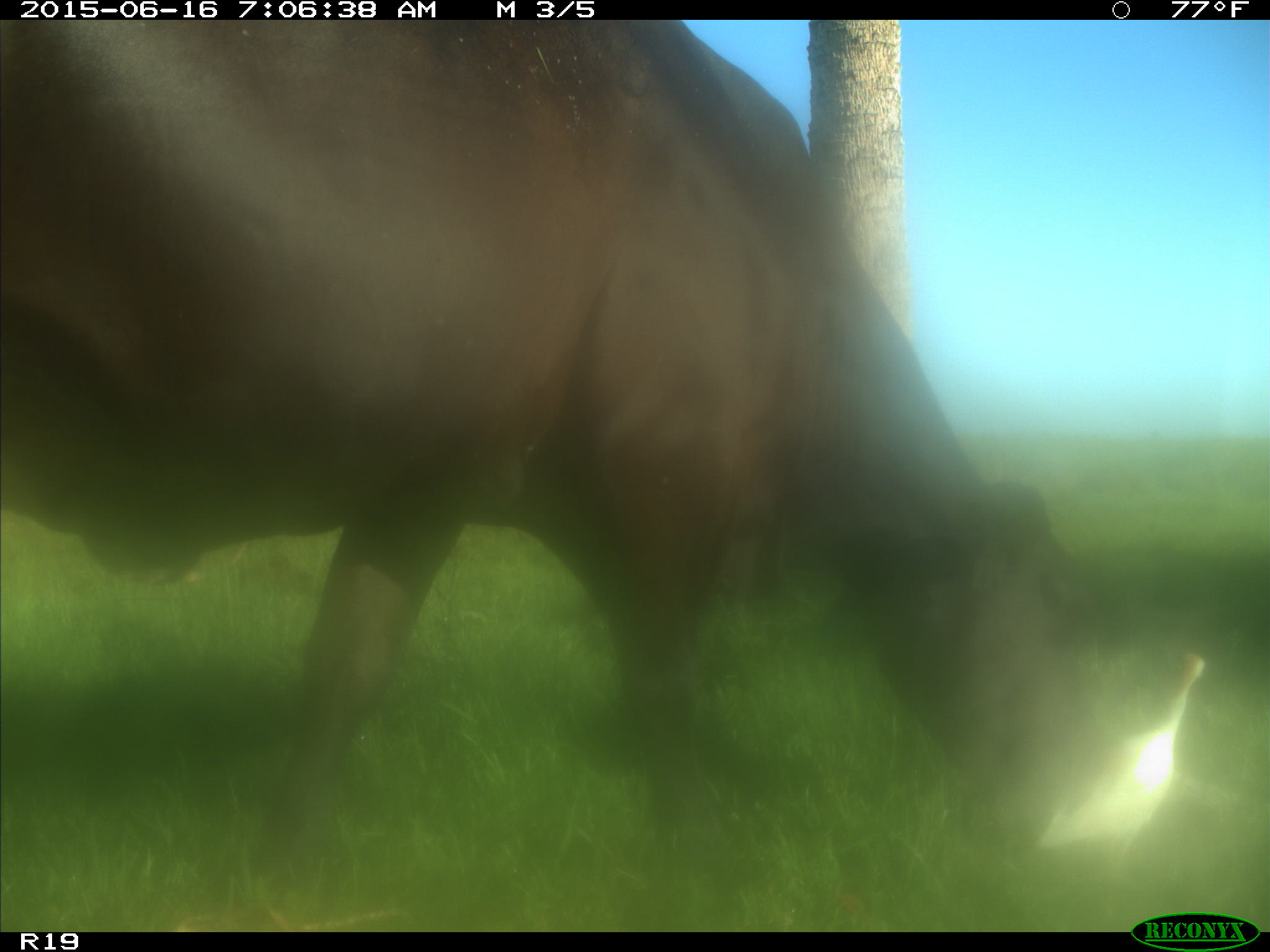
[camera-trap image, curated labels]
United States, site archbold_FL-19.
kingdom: Animalia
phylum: Chordata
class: Mammalia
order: Artiodactyla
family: Bovidae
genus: Bos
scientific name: Bos taurus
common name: domestic cow